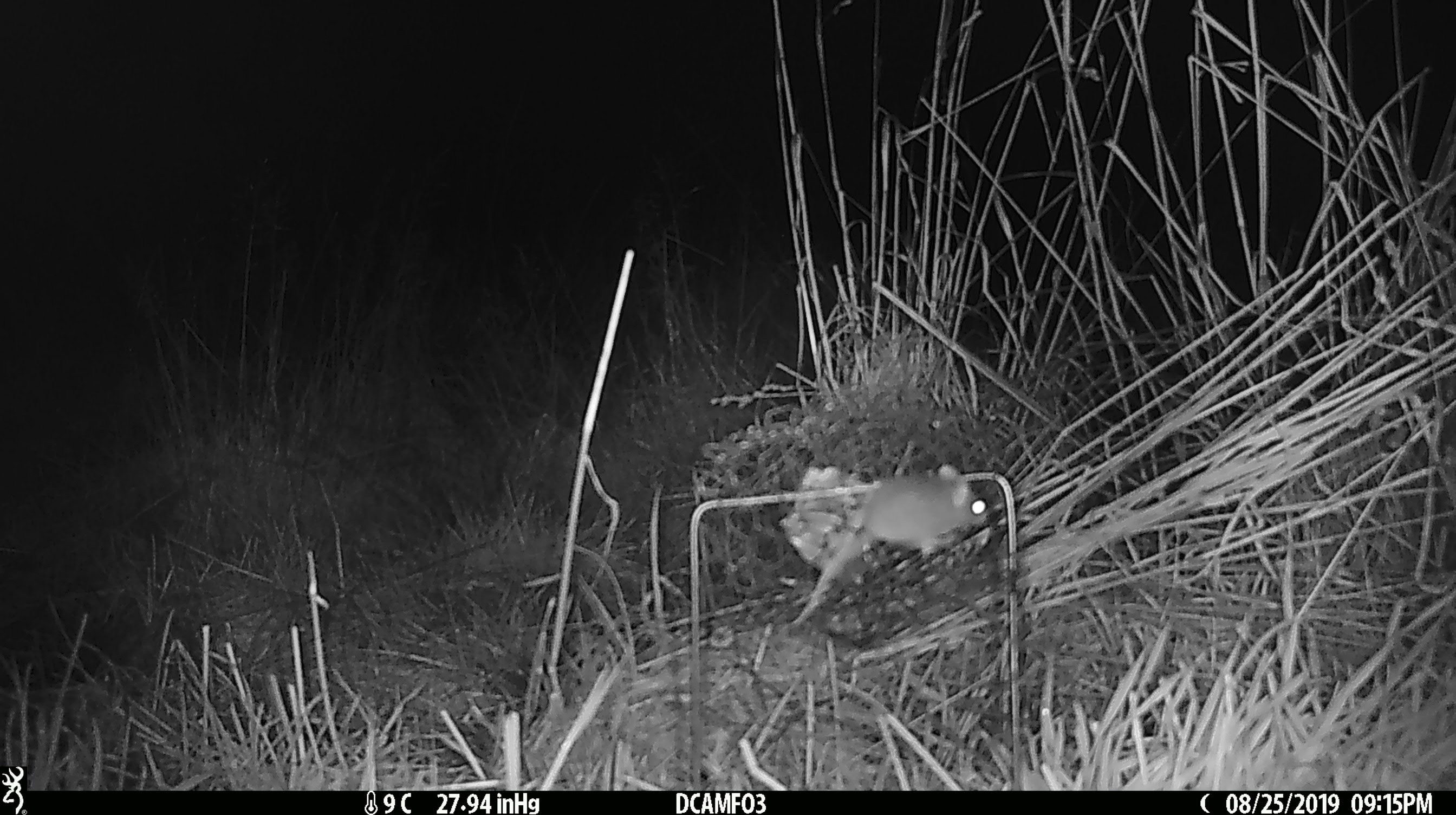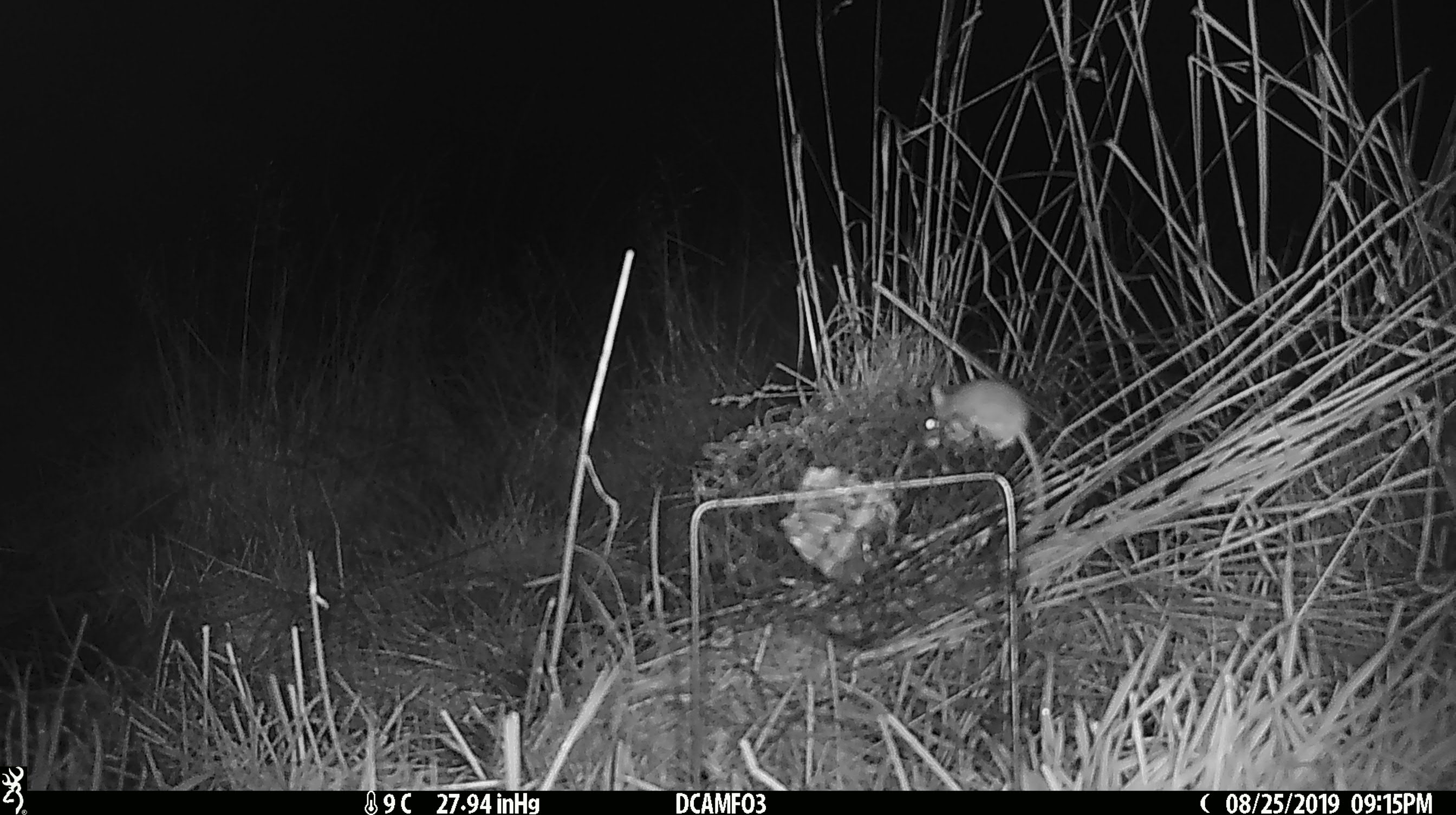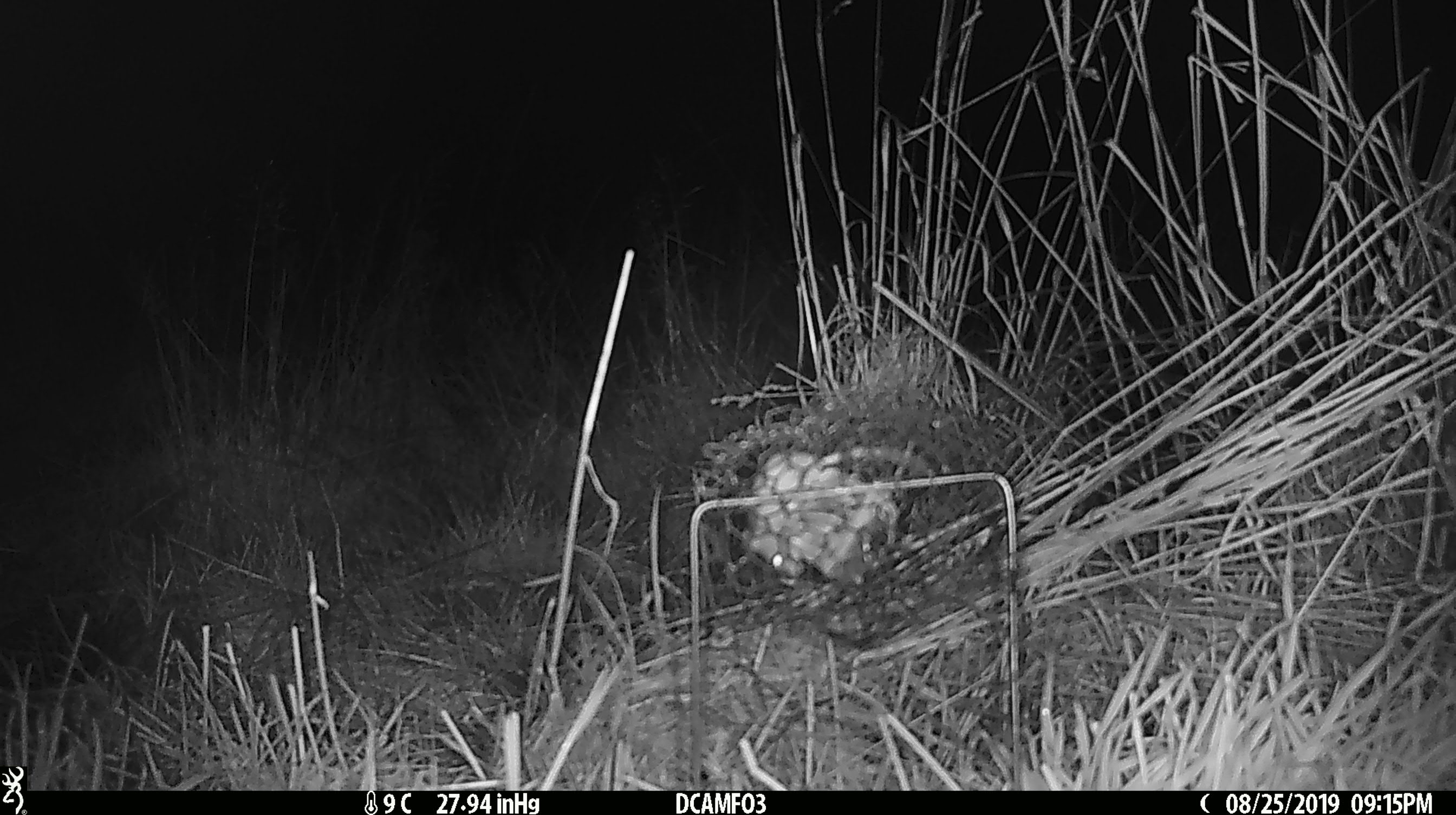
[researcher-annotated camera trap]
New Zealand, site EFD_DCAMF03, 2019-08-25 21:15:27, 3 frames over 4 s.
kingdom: Animalia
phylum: Chordata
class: Mammalia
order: Rodentia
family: Muridae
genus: Mus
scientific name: Mus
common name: mouse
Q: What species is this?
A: Mouse (Mus).